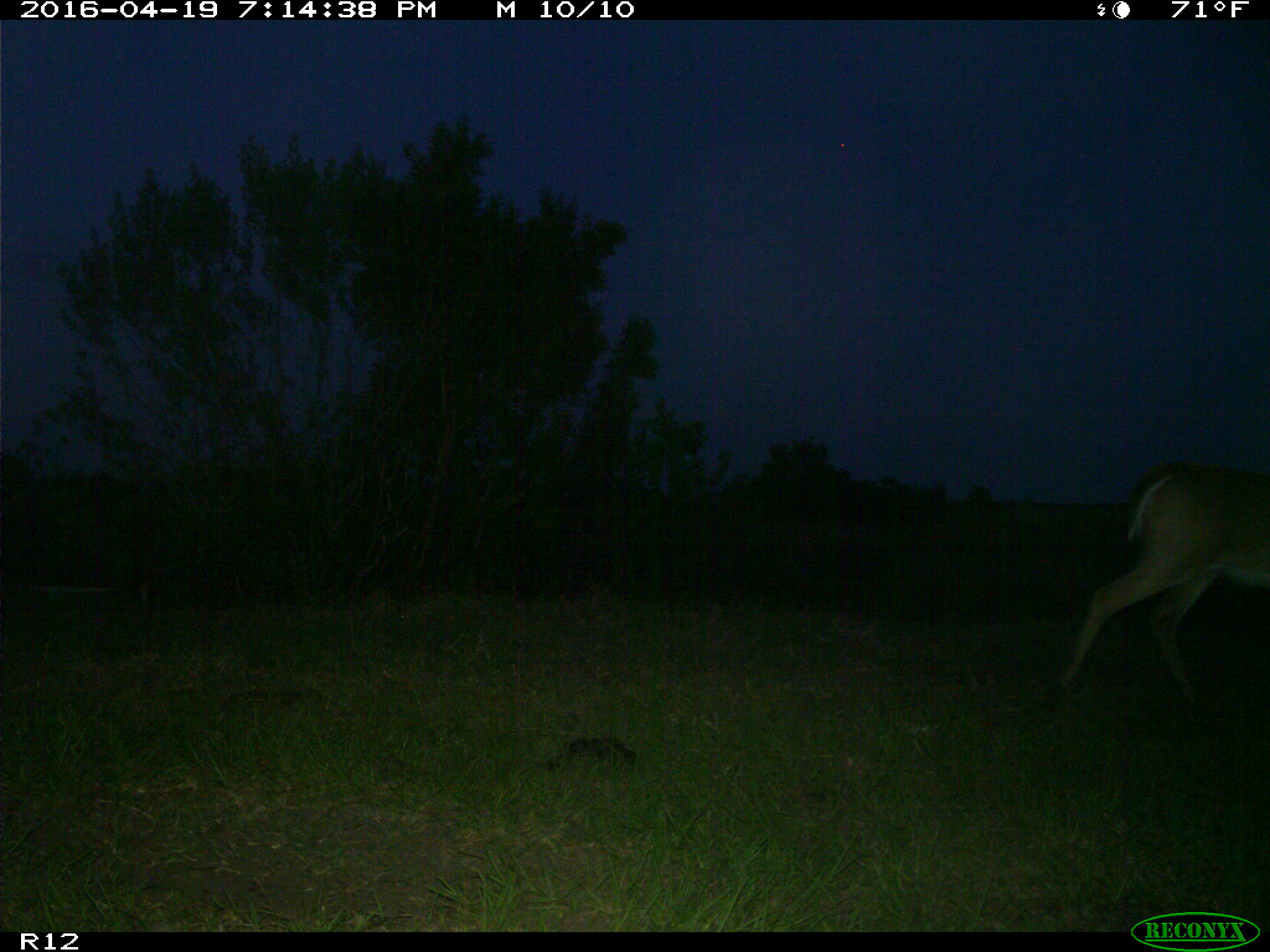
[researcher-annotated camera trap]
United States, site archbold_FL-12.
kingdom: Animalia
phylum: Chordata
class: Mammalia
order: Artiodactyla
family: Cervidae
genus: Odocoileus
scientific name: Odocoileus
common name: deer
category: unidentified deer